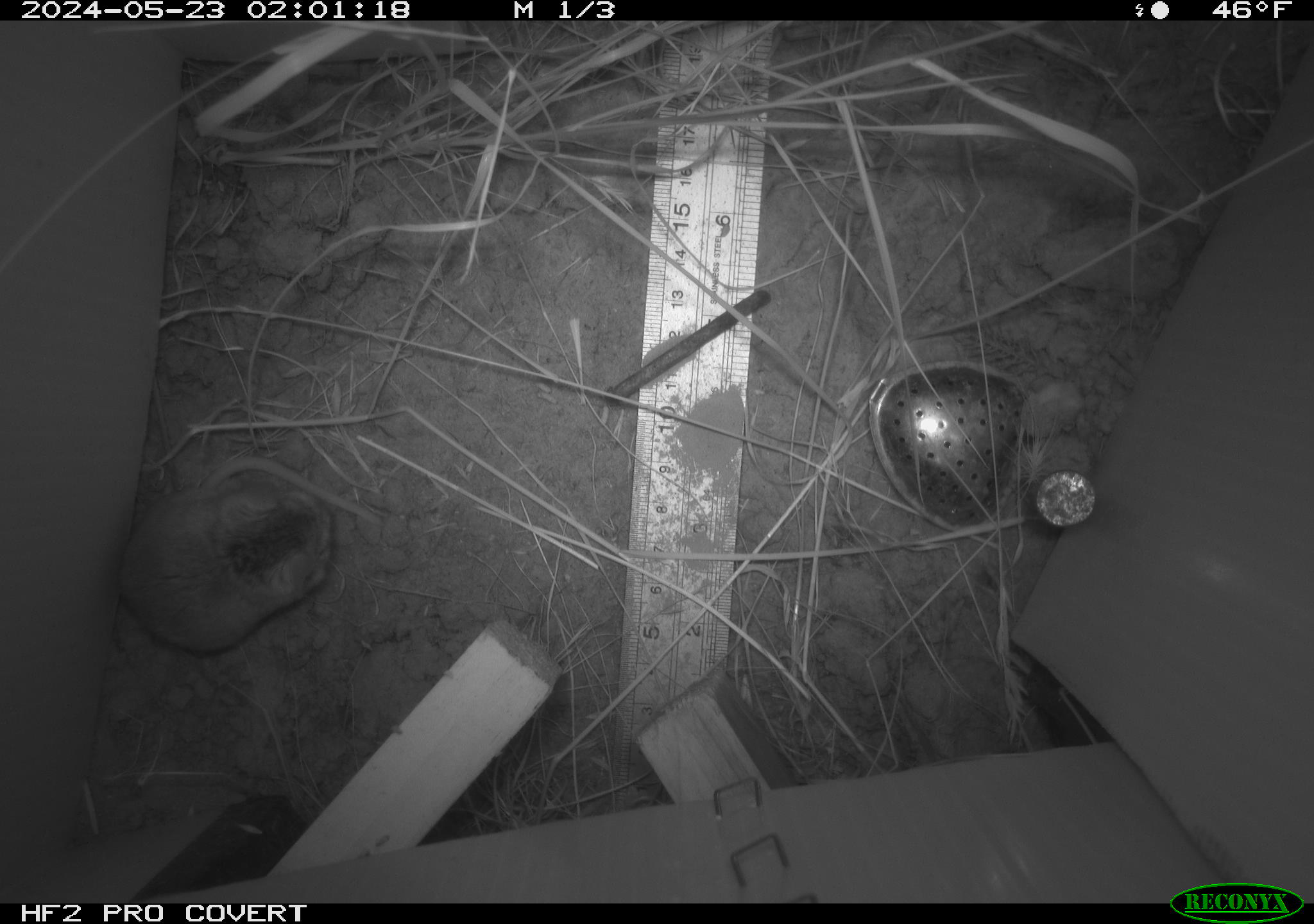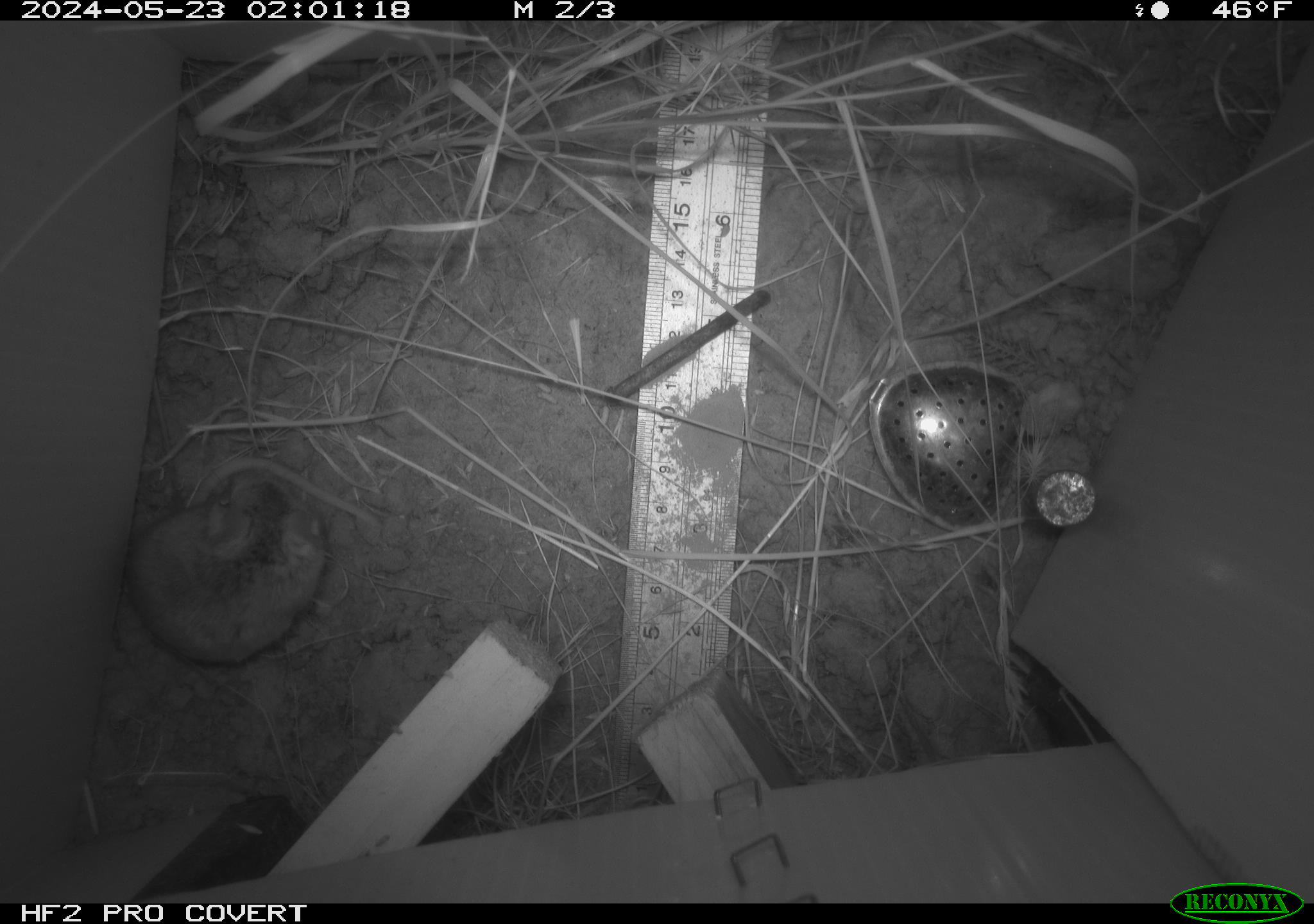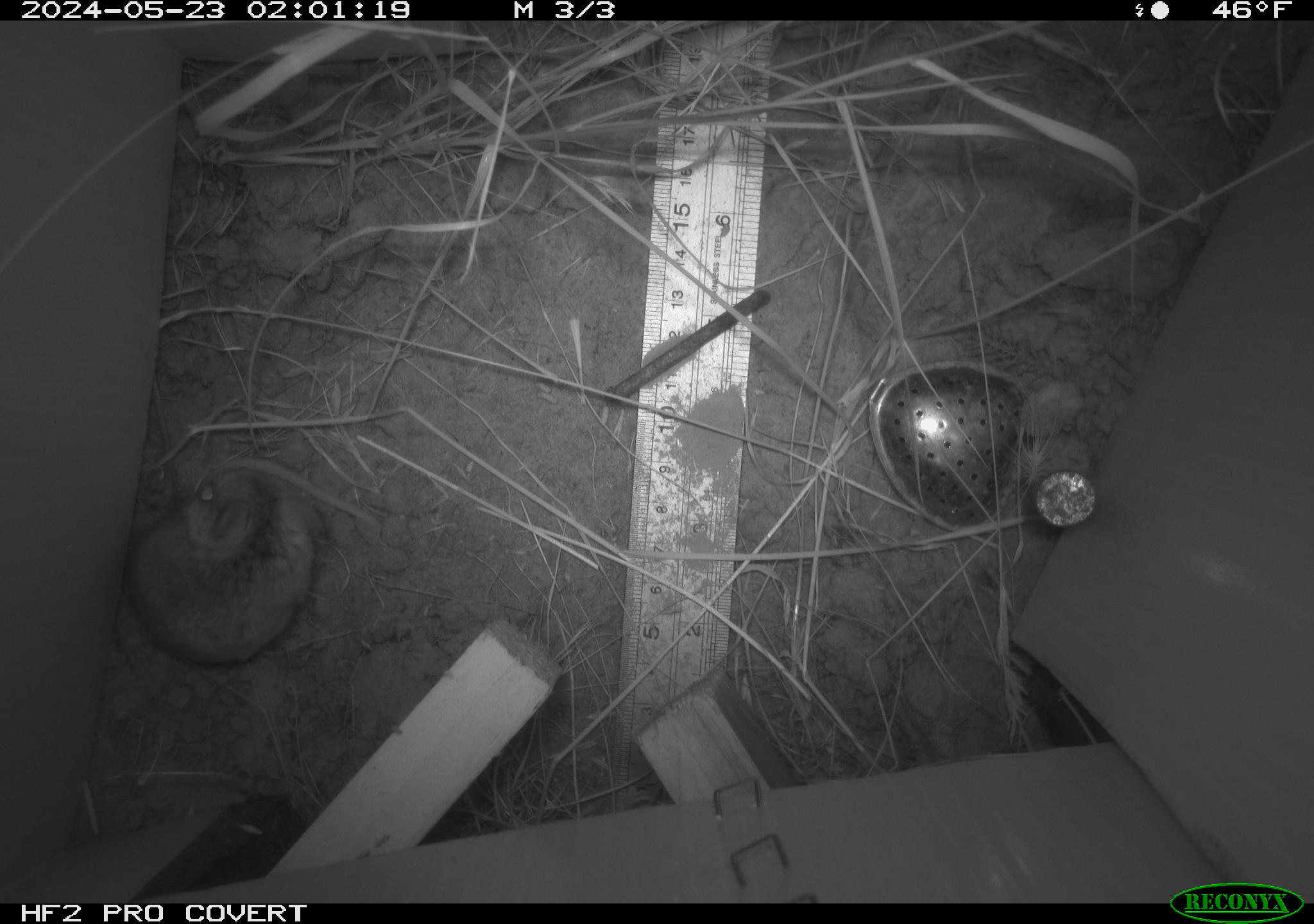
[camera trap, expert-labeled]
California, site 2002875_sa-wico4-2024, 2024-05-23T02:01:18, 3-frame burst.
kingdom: Animalia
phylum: Chordata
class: Mammalia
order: Rodentia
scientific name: Rodentia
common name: rodent